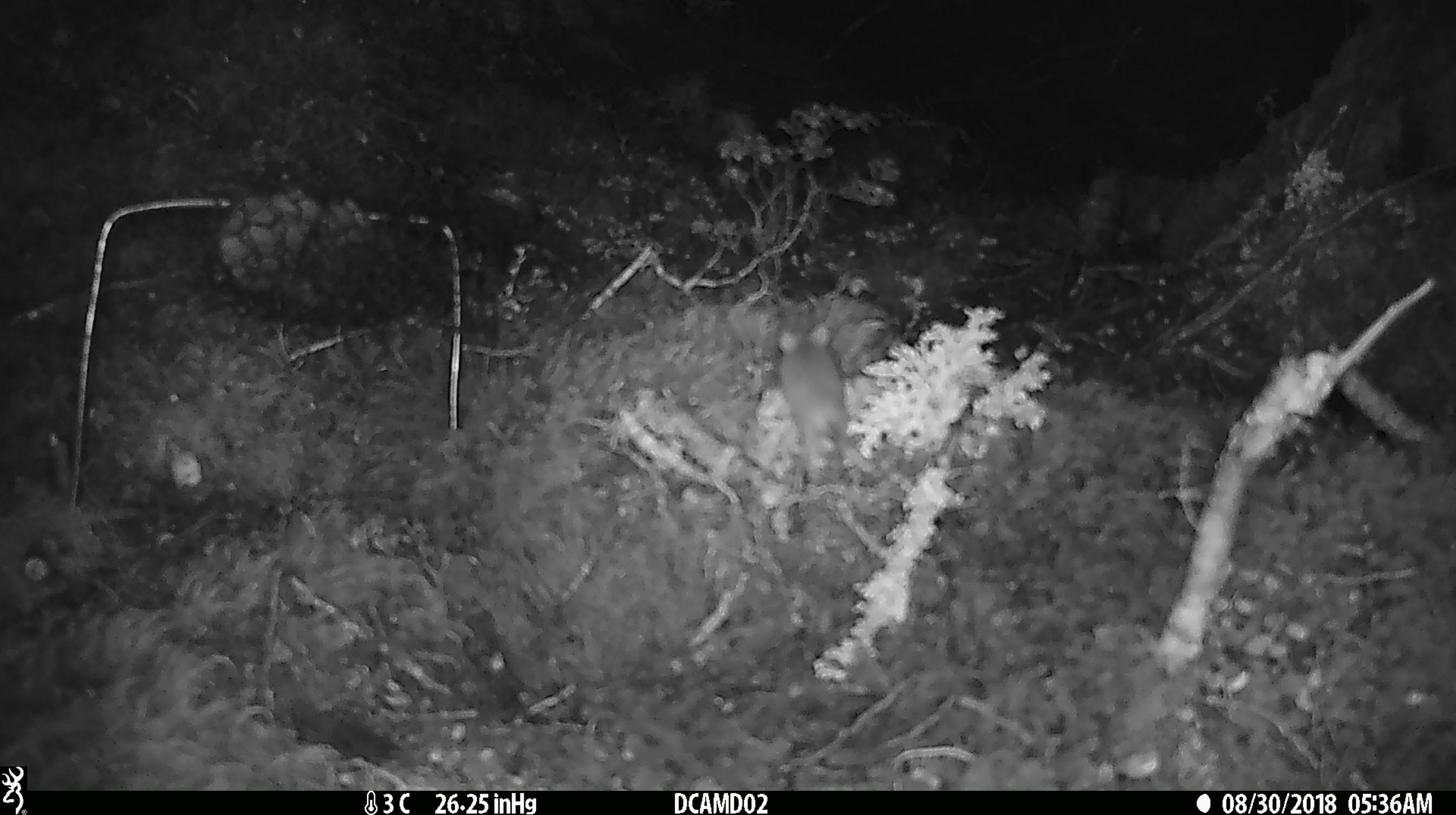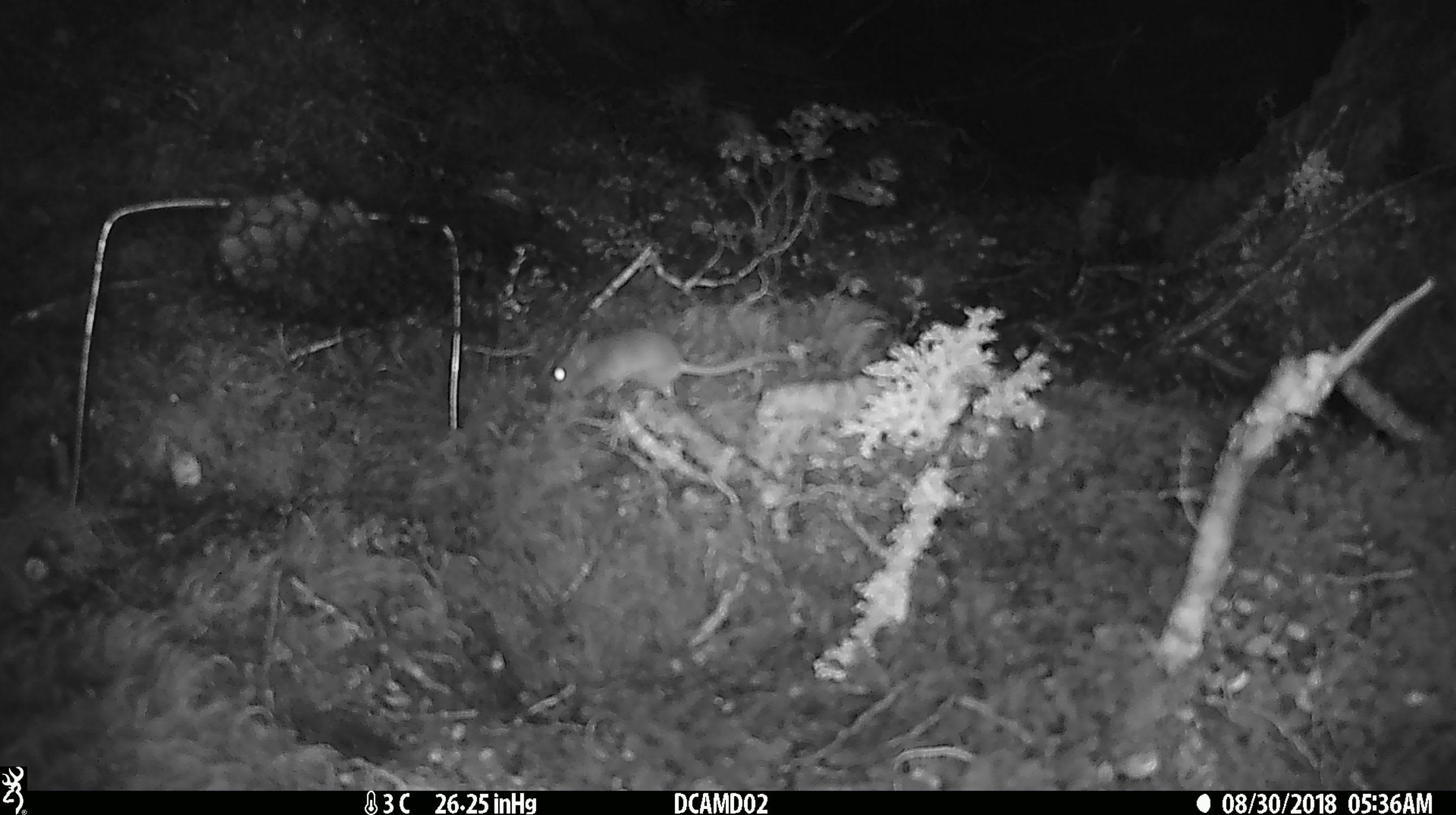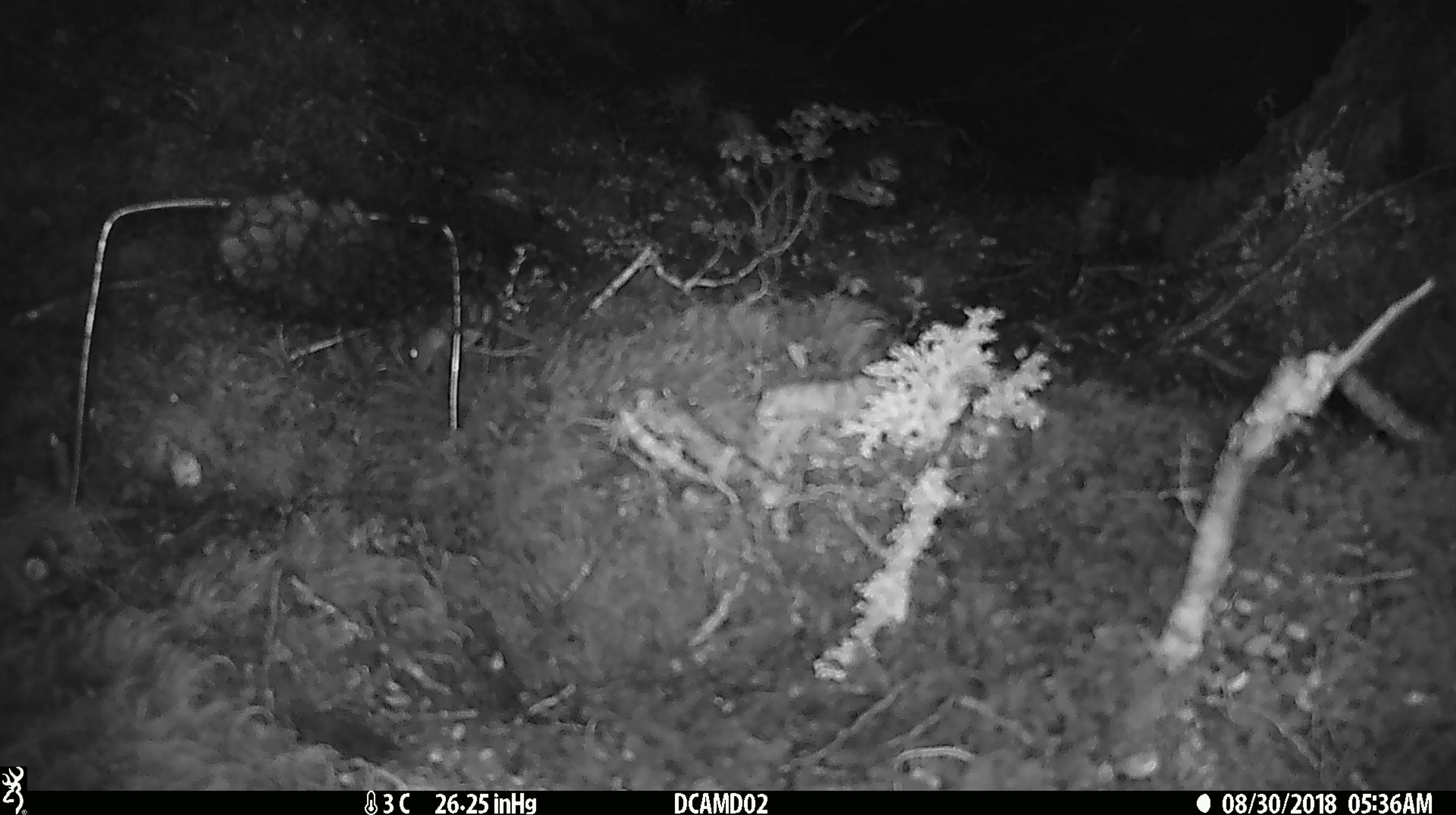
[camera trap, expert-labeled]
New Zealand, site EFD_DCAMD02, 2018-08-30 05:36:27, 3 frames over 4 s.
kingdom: Animalia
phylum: Chordata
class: Mammalia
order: Rodentia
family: Muridae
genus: Mus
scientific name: Mus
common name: mouse